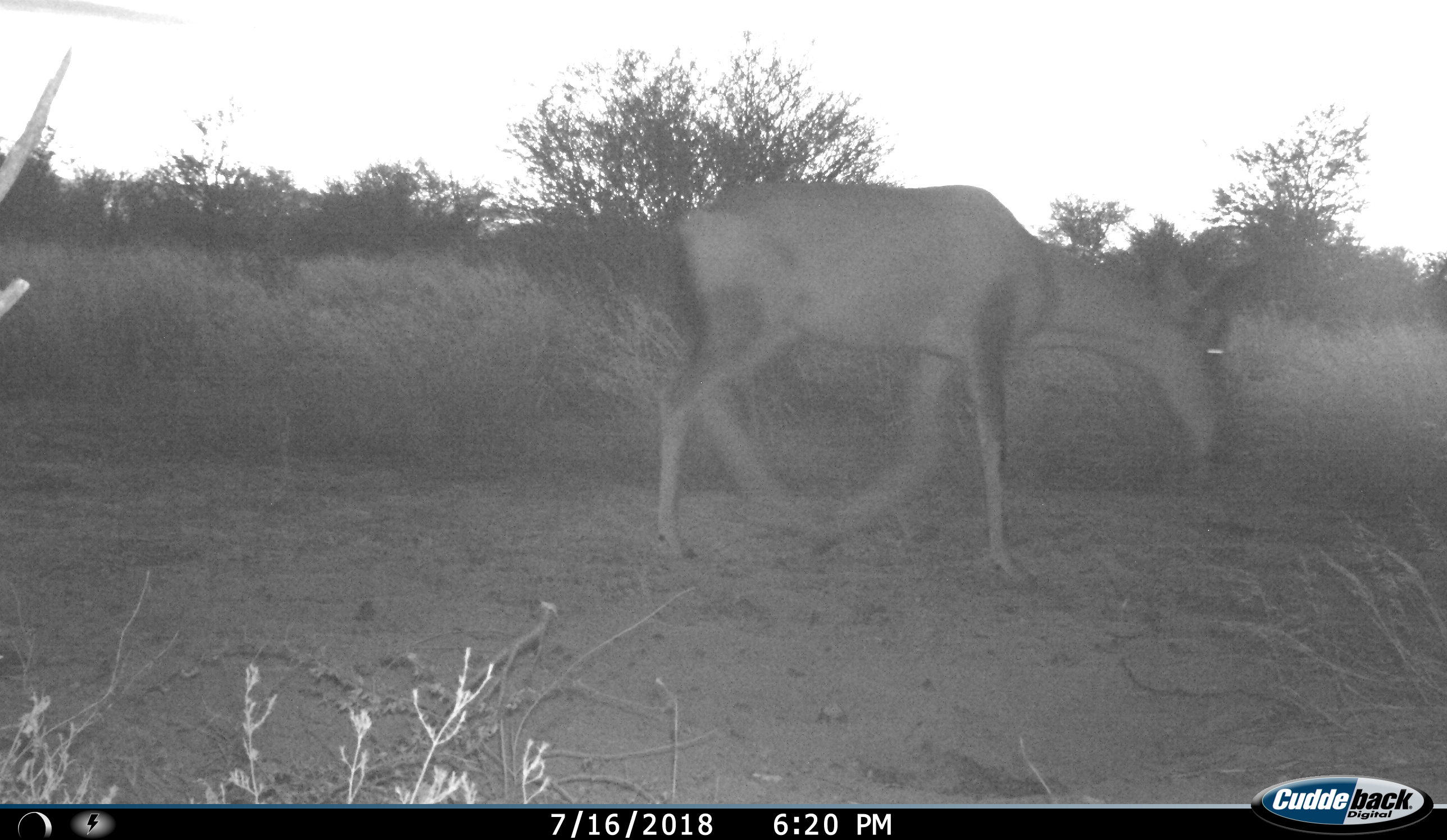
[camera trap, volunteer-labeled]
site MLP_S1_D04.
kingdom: Animalia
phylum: Chordata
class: Mammalia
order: Artiodactyla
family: Bovidae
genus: Alcelaphus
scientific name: Alcelaphus buselaphus caama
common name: red hartebeest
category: hartebeestred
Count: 1.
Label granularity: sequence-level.